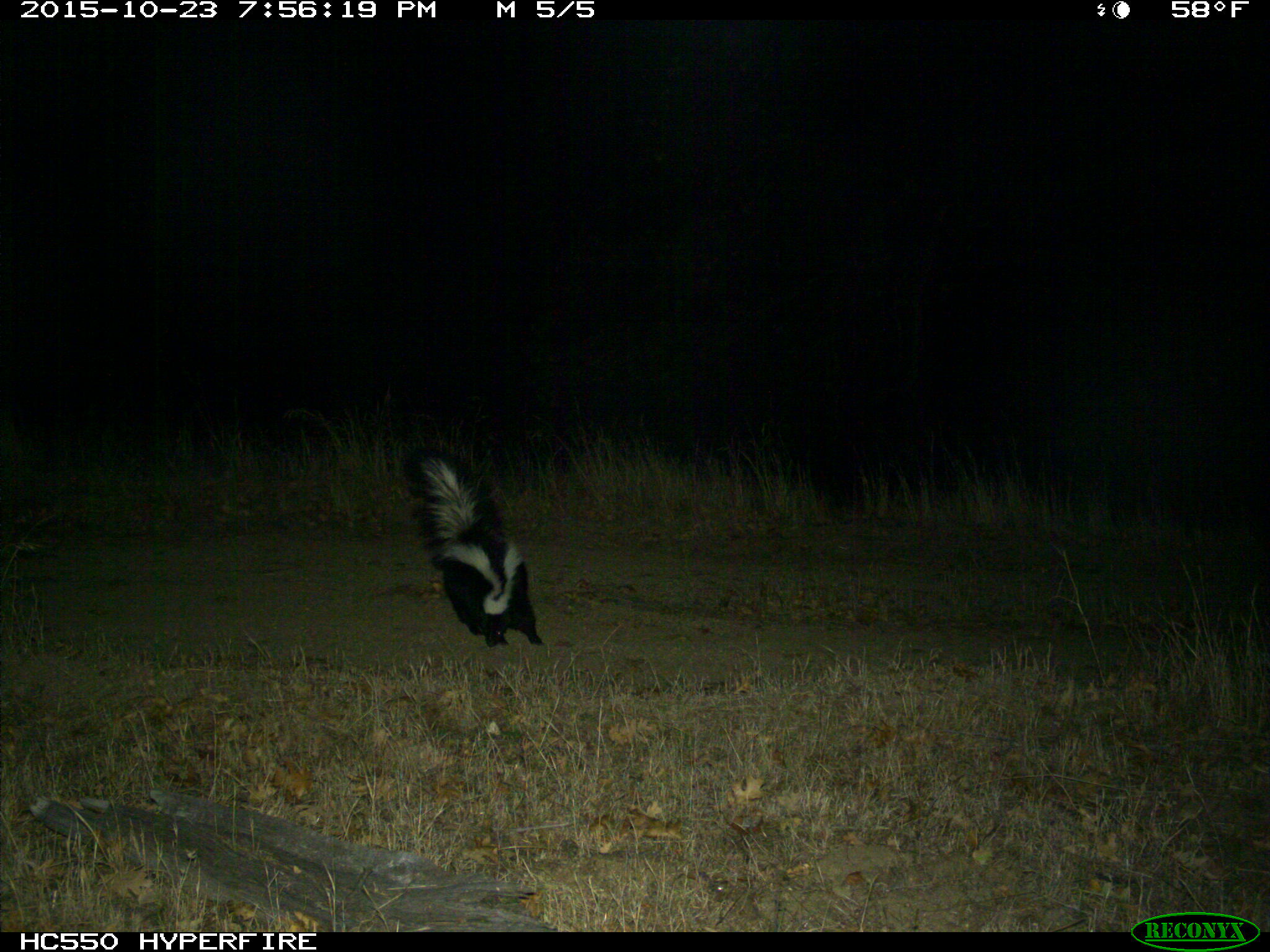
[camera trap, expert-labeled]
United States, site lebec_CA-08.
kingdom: Animalia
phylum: Chordata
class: Mammalia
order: Carnivora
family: Mephitidae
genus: Mephitis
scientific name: Mephitis mephitis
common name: striped skunk